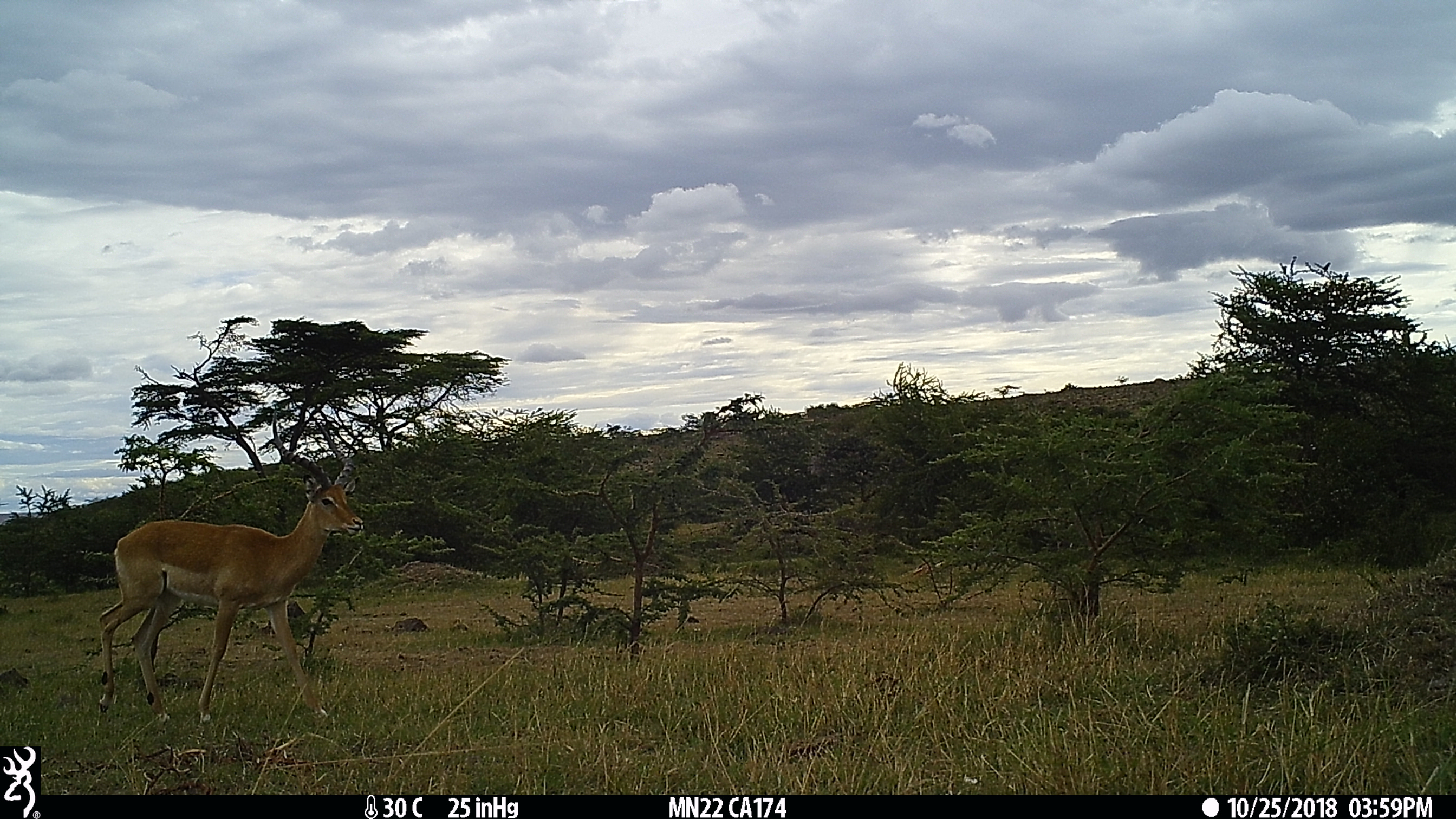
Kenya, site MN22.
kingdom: Animalia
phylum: Chordata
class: Mammalia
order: Artiodactyla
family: Bovidae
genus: Aepyceros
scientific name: Aepyceros melampus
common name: impala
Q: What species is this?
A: Impala (Aepyceros melampus).